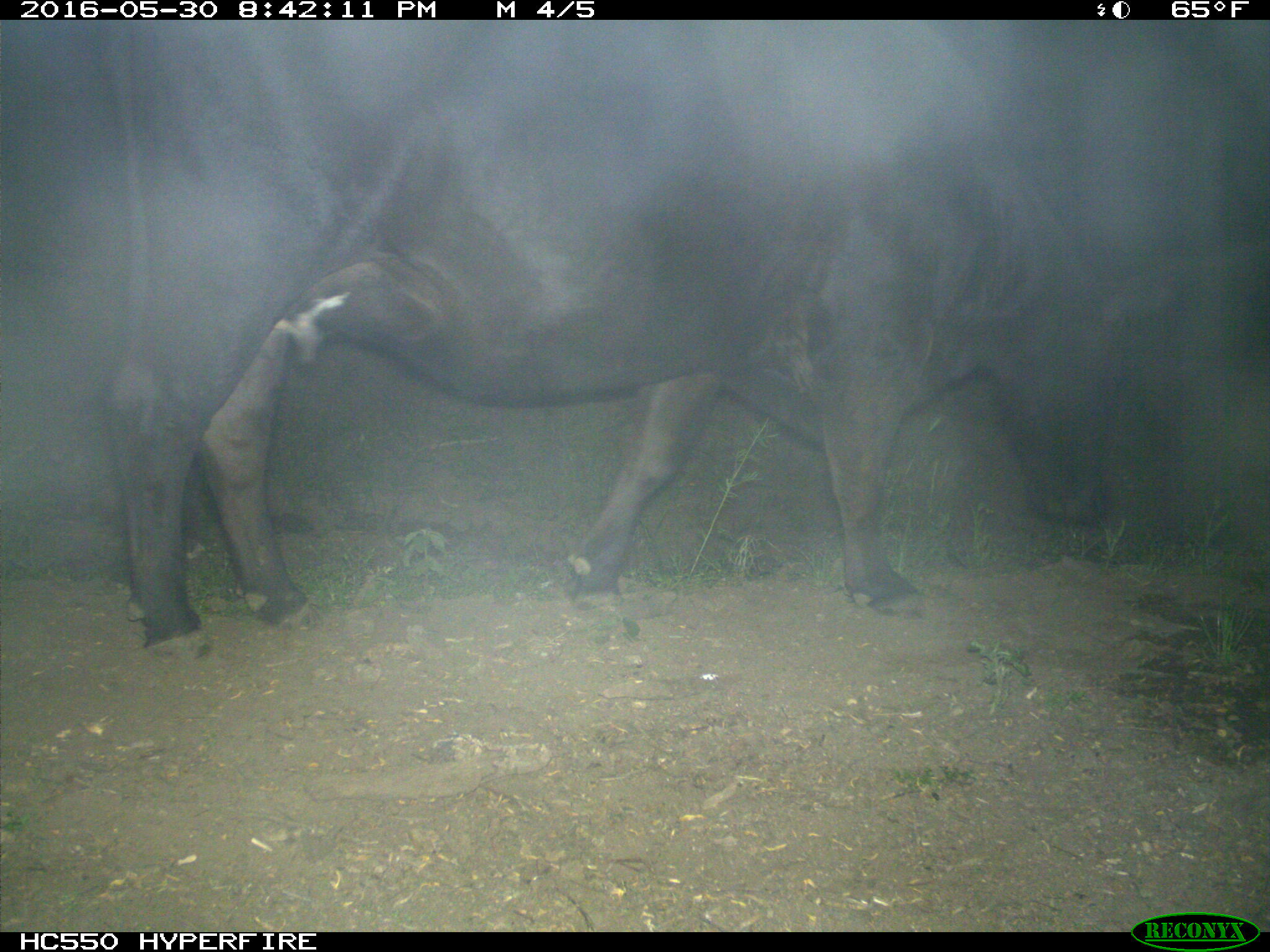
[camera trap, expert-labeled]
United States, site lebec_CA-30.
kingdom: Animalia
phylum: Chordata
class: Mammalia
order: Artiodactyla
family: Bovidae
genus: Bos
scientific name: Bos taurus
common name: domestic cow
Bos taurus (domestic cow).